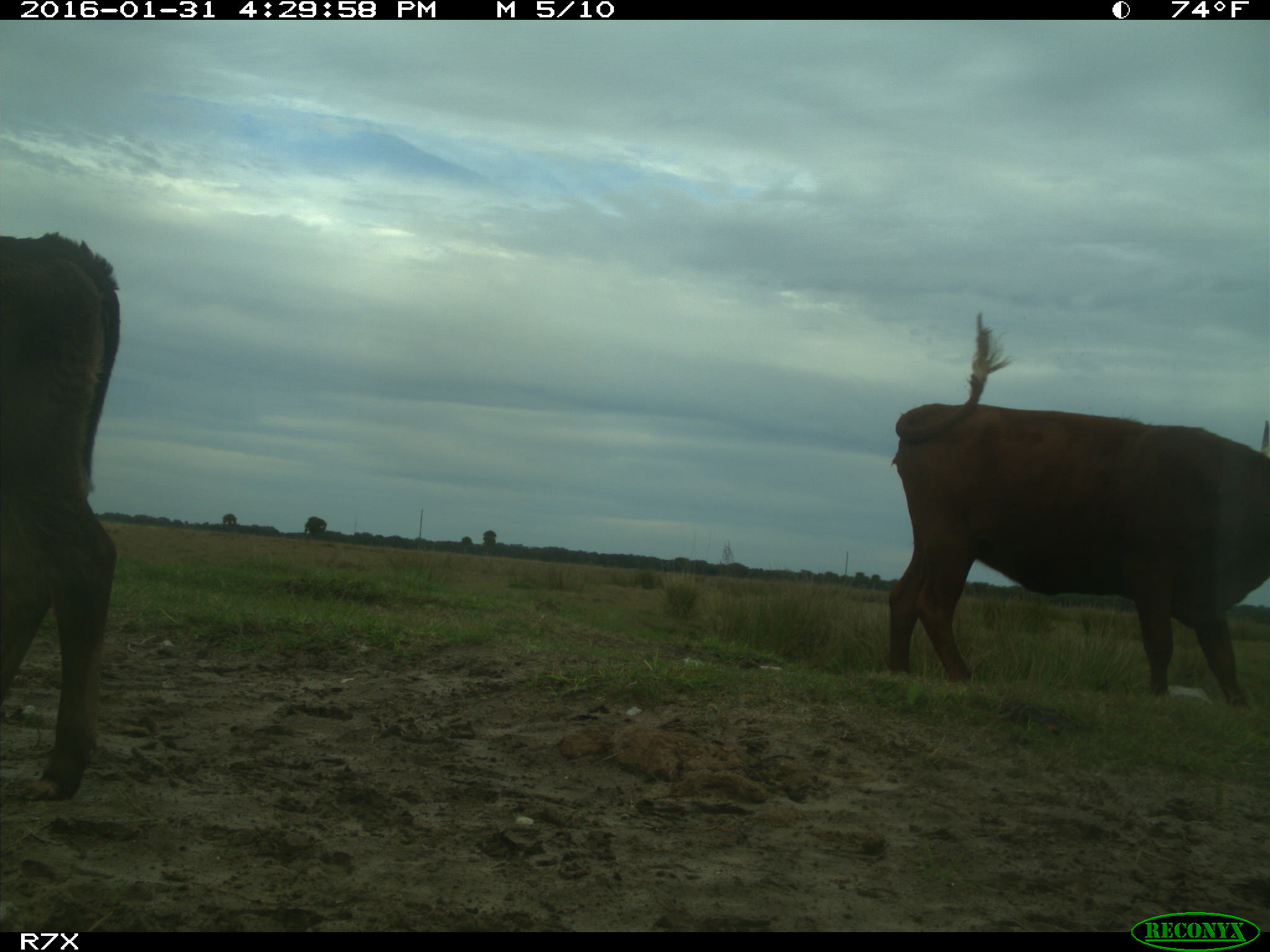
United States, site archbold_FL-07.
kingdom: Animalia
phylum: Chordata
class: Mammalia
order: Artiodactyla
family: Bovidae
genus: Bos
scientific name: Bos taurus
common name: domestic cow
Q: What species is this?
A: Bos taurus (domestic cow).